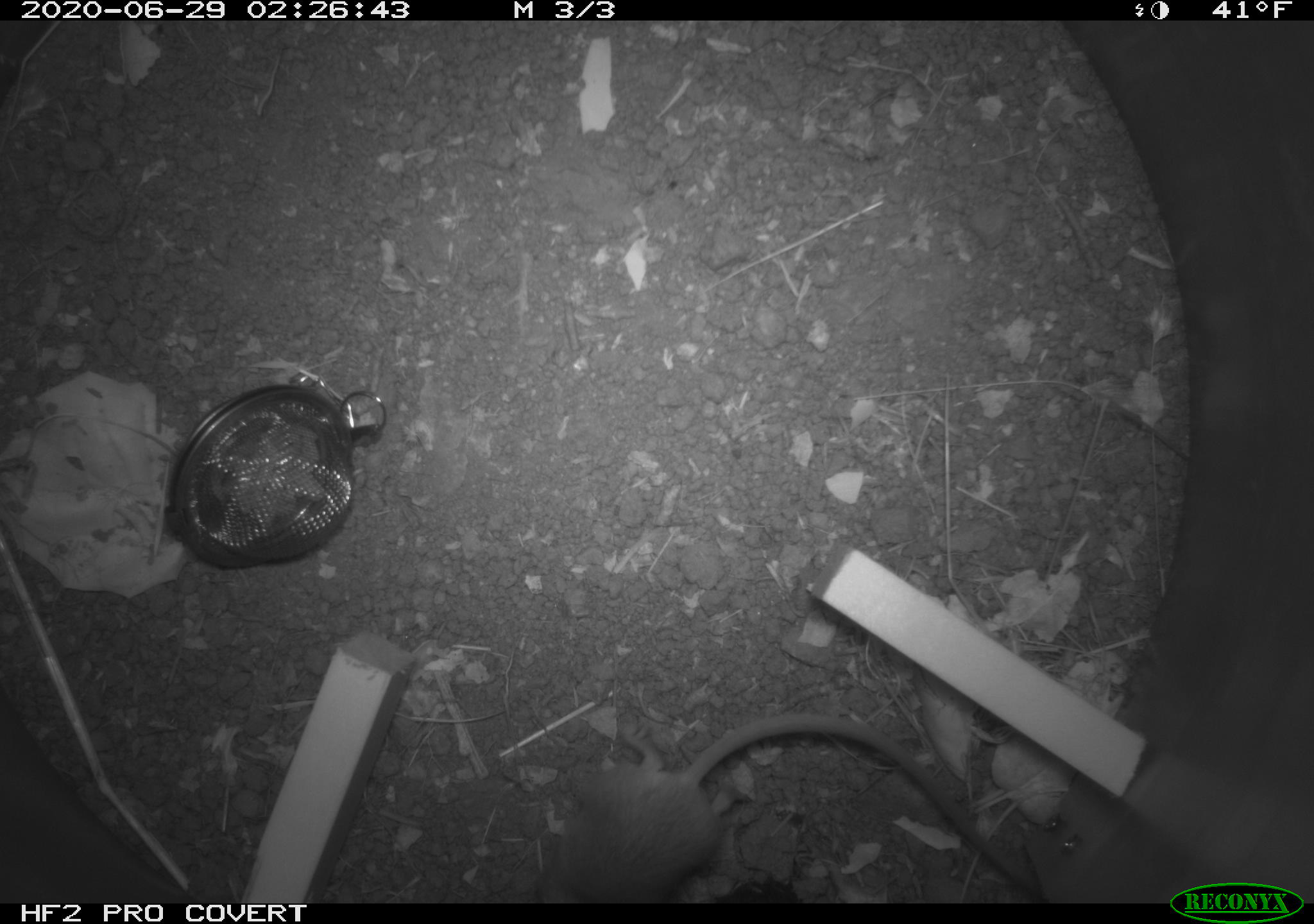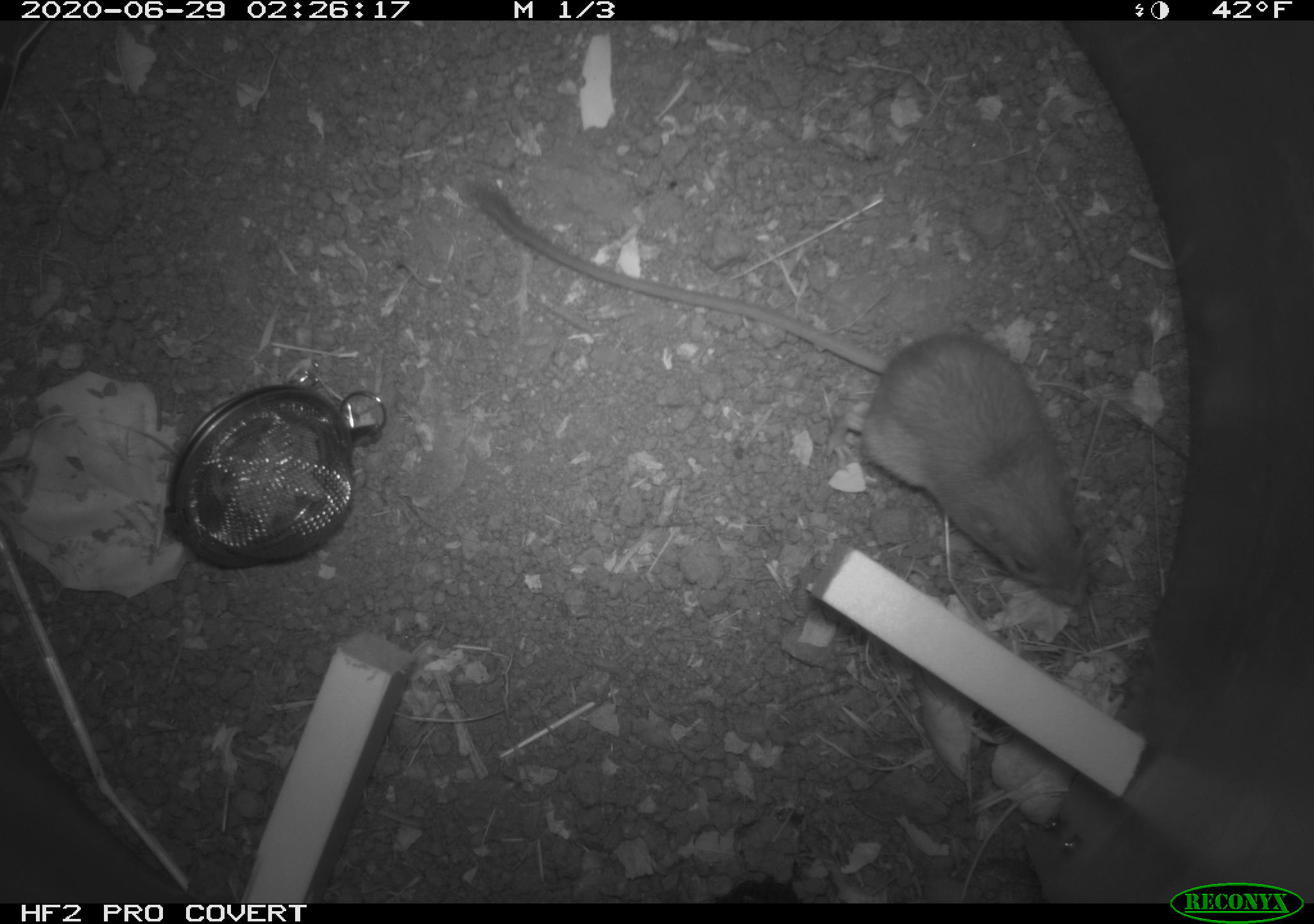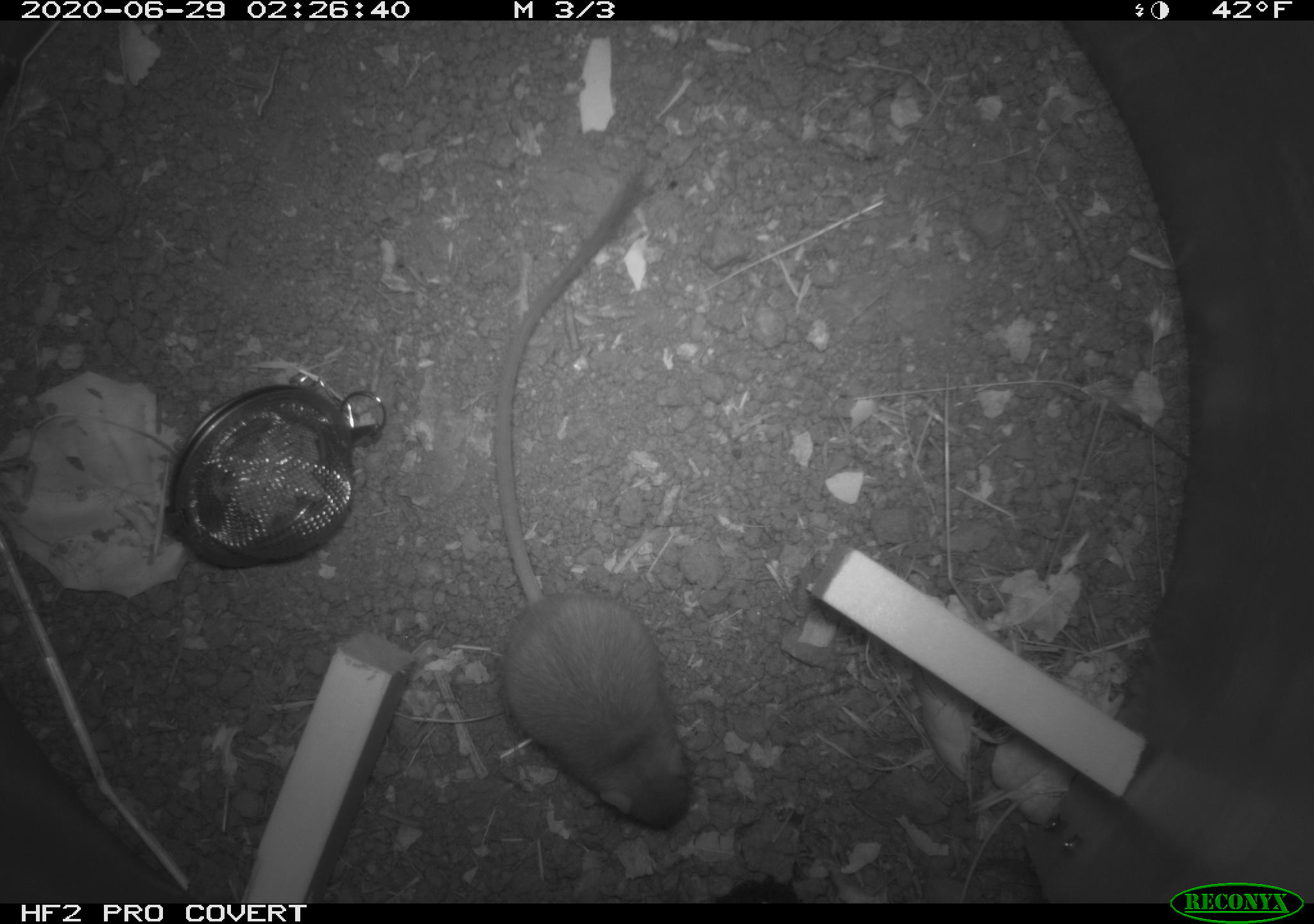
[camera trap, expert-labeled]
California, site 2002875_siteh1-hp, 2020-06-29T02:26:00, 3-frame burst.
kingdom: Animalia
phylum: Chordata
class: Mammalia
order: Rodentia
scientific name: Rodentia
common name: rodent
Rodent (Rodentia).